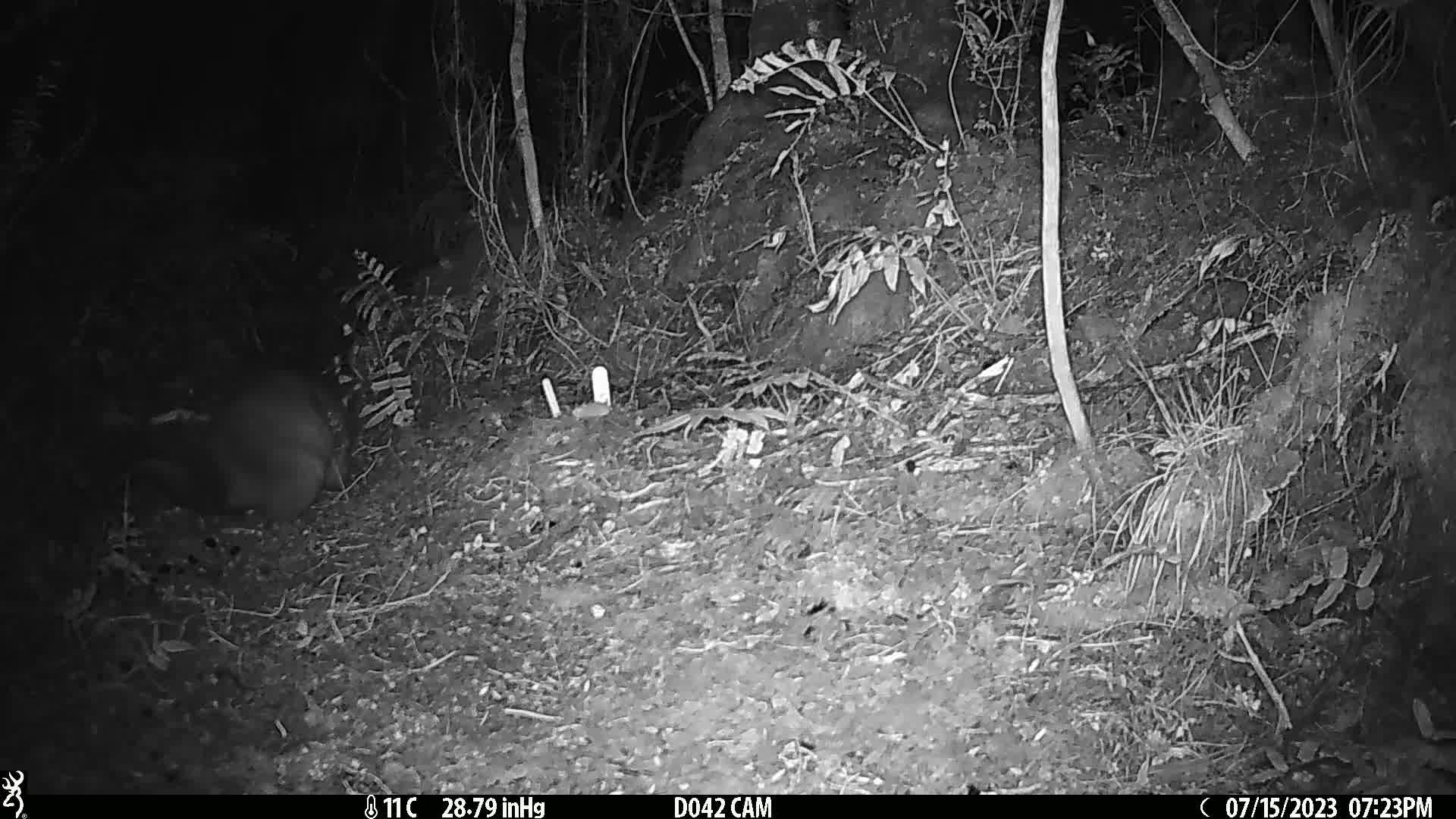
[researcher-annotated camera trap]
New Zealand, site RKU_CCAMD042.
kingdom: Animalia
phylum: Chordata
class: Mammalia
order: Diprotodontia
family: Phalangeridae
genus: Trichosurus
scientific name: Trichosurus vulpecula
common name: common brushtail possum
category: possum